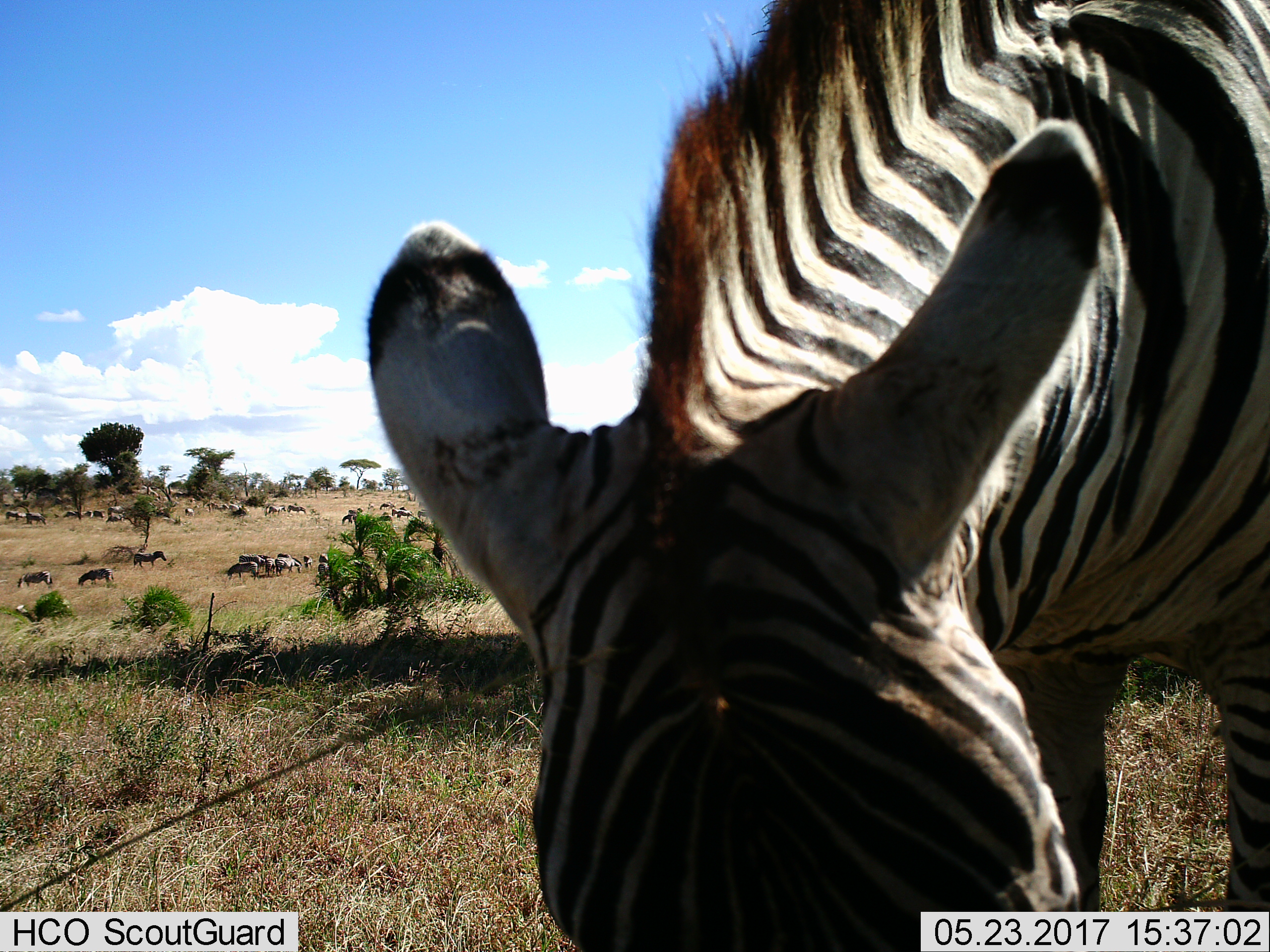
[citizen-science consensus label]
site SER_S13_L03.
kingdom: Animalia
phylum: Chordata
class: Mammalia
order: Perissodactyla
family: Equidae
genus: Equus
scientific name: Equus quagga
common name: plains zebra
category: zebraplains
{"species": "zebraplains (plains zebra) (Equus quagga)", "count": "11-50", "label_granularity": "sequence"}